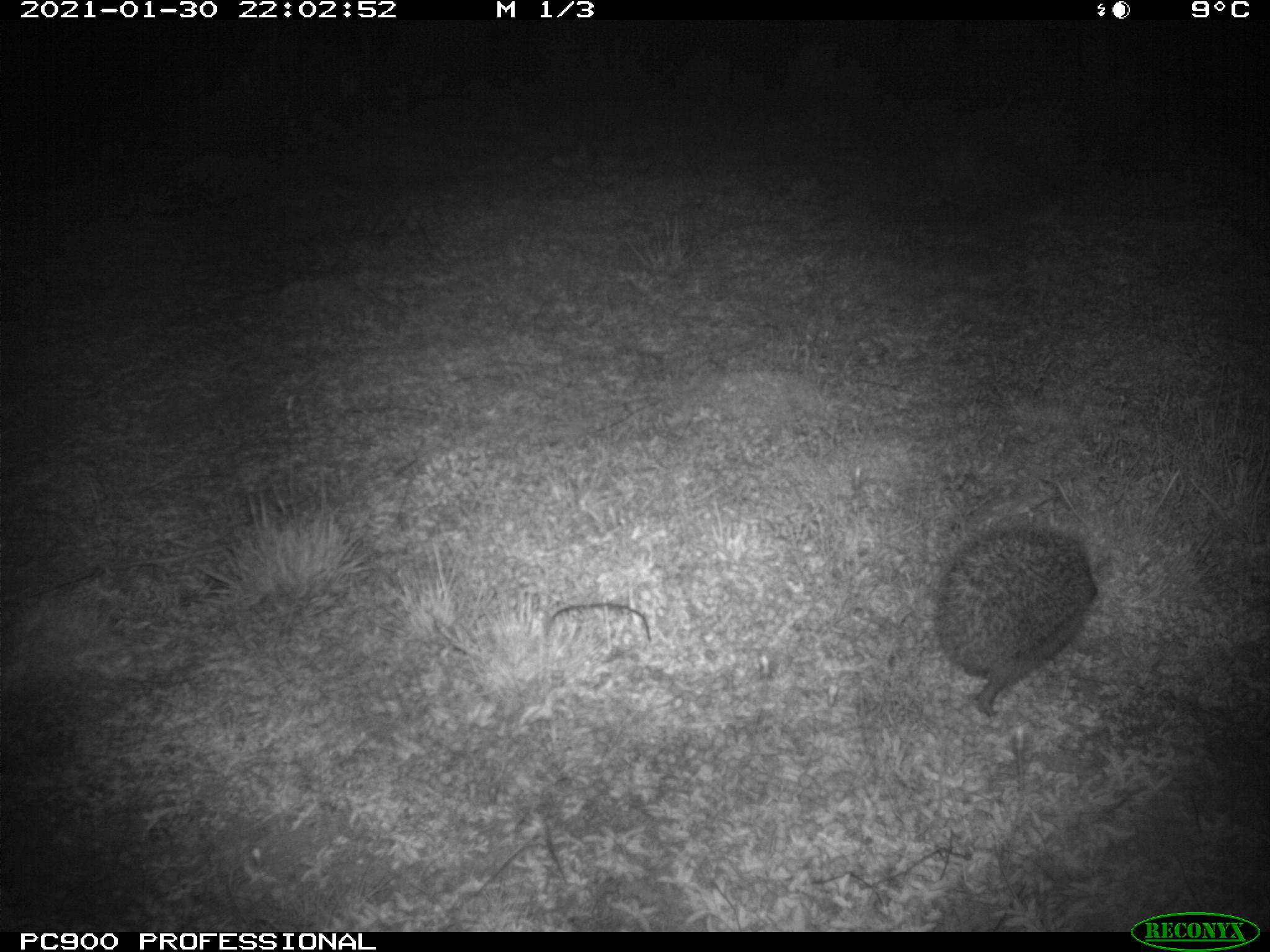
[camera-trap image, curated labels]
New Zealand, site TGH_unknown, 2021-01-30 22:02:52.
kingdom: Animalia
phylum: Chordata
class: Mammalia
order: Eulipotyphla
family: Erinaceidae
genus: Erinaceus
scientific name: Erinaceus europaeus europaeus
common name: european hedgehog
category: hedgehog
Hedgehog (european hedgehog) (Erinaceus europaeus europaeus).